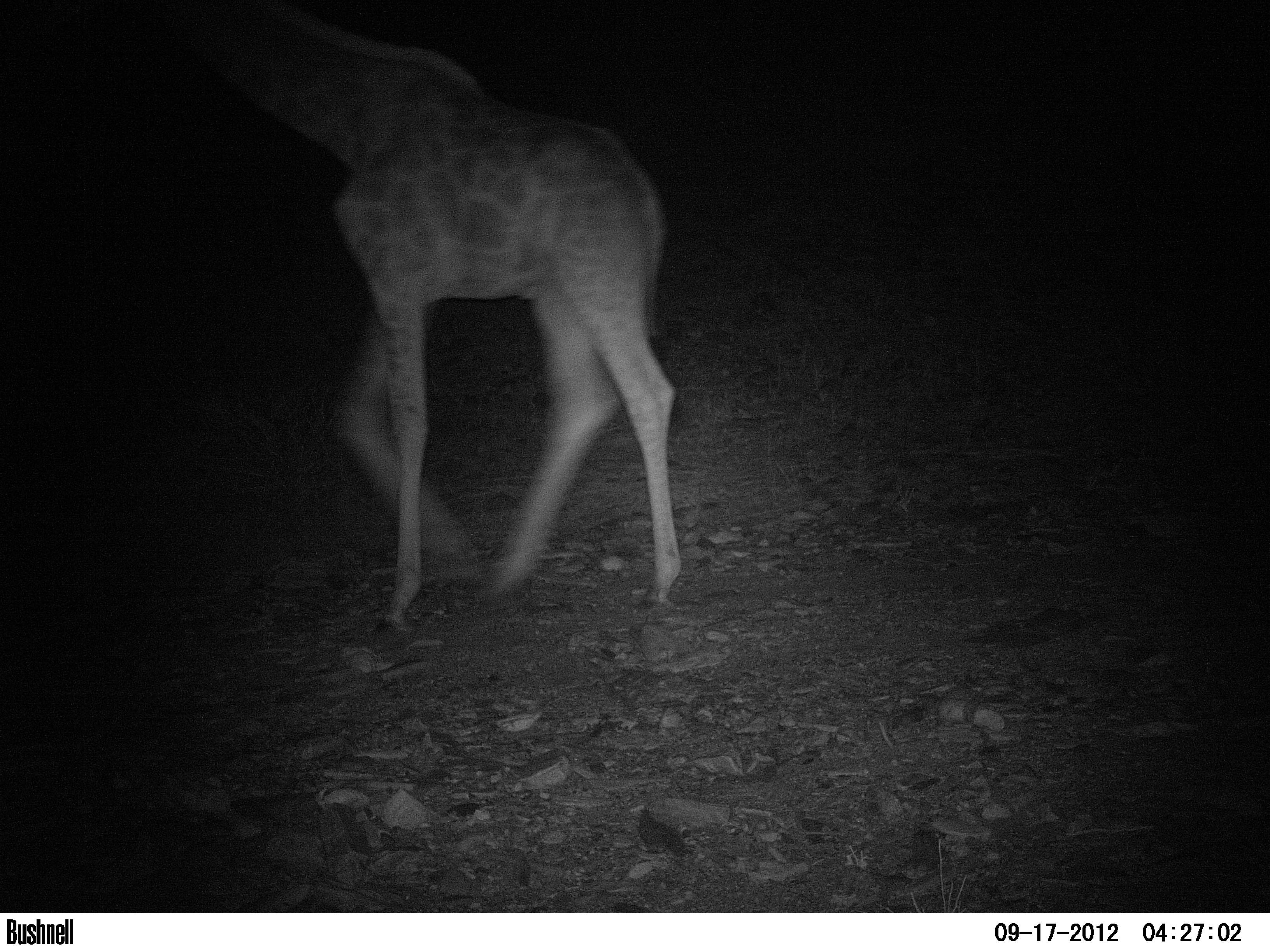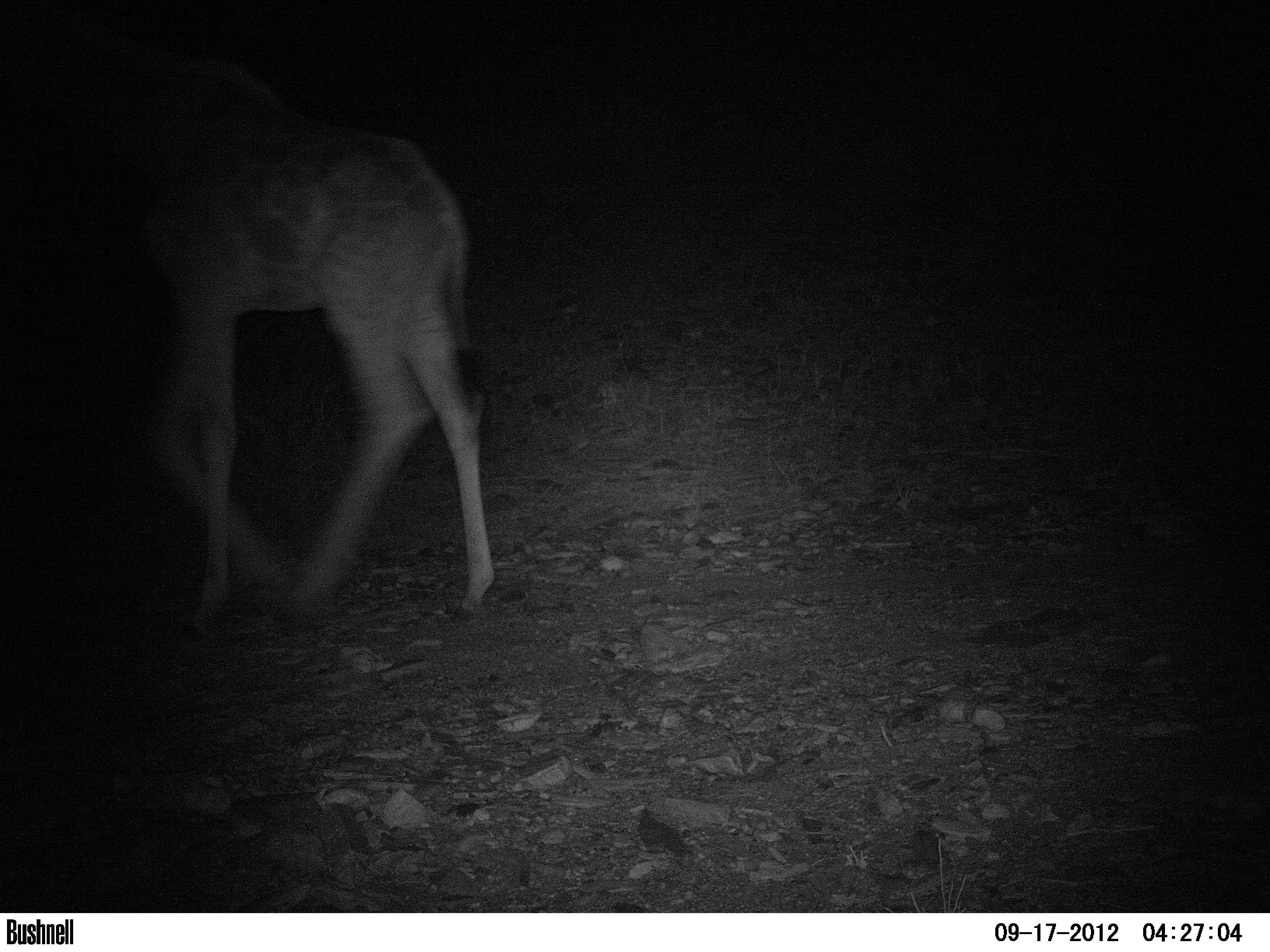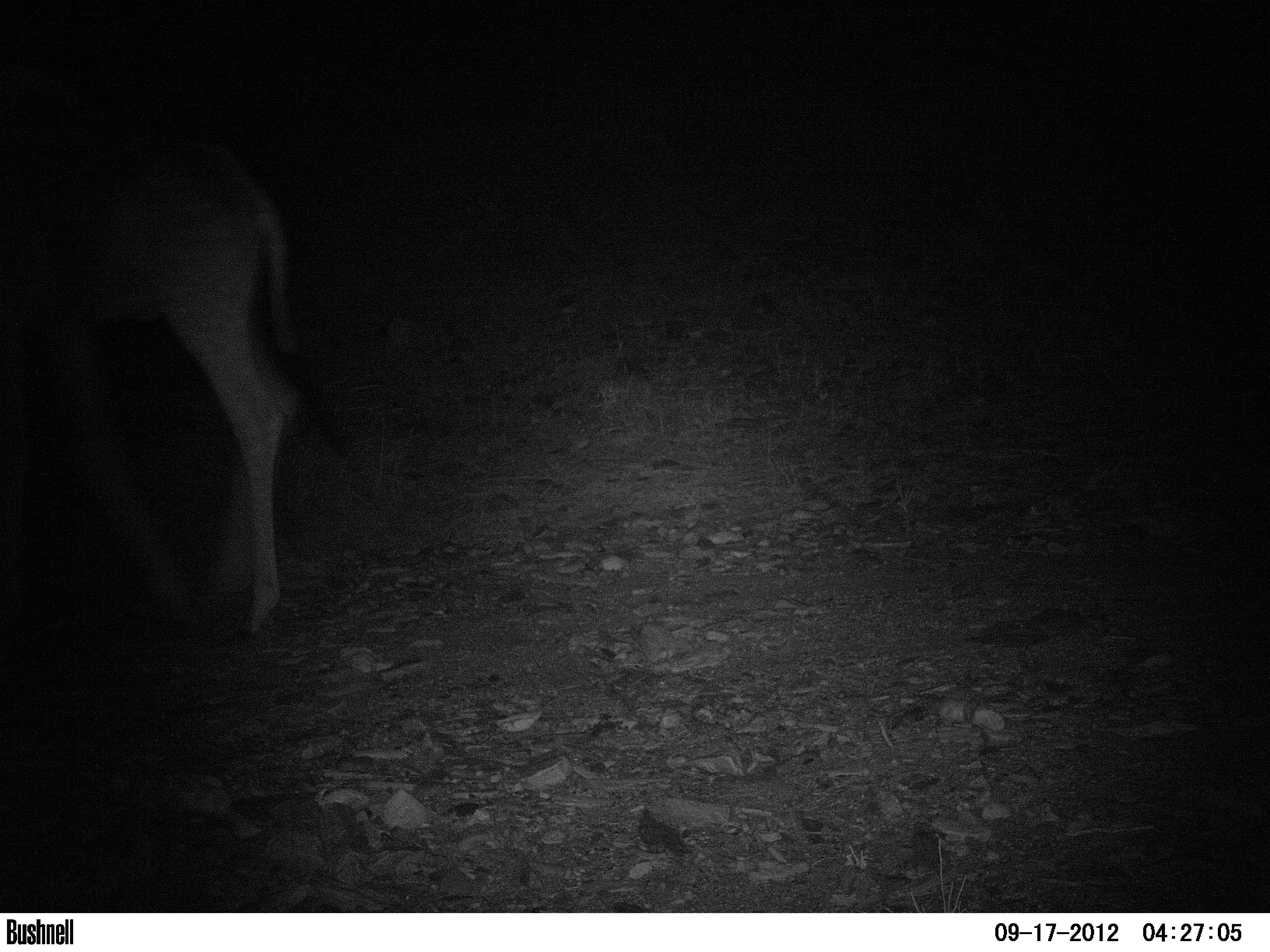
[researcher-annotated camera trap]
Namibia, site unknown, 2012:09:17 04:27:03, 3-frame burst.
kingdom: Animalia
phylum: Chordata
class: Mammalia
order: Artiodactyla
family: Giraffidae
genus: Giraffa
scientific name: Giraffa camelopardalis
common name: giraffe